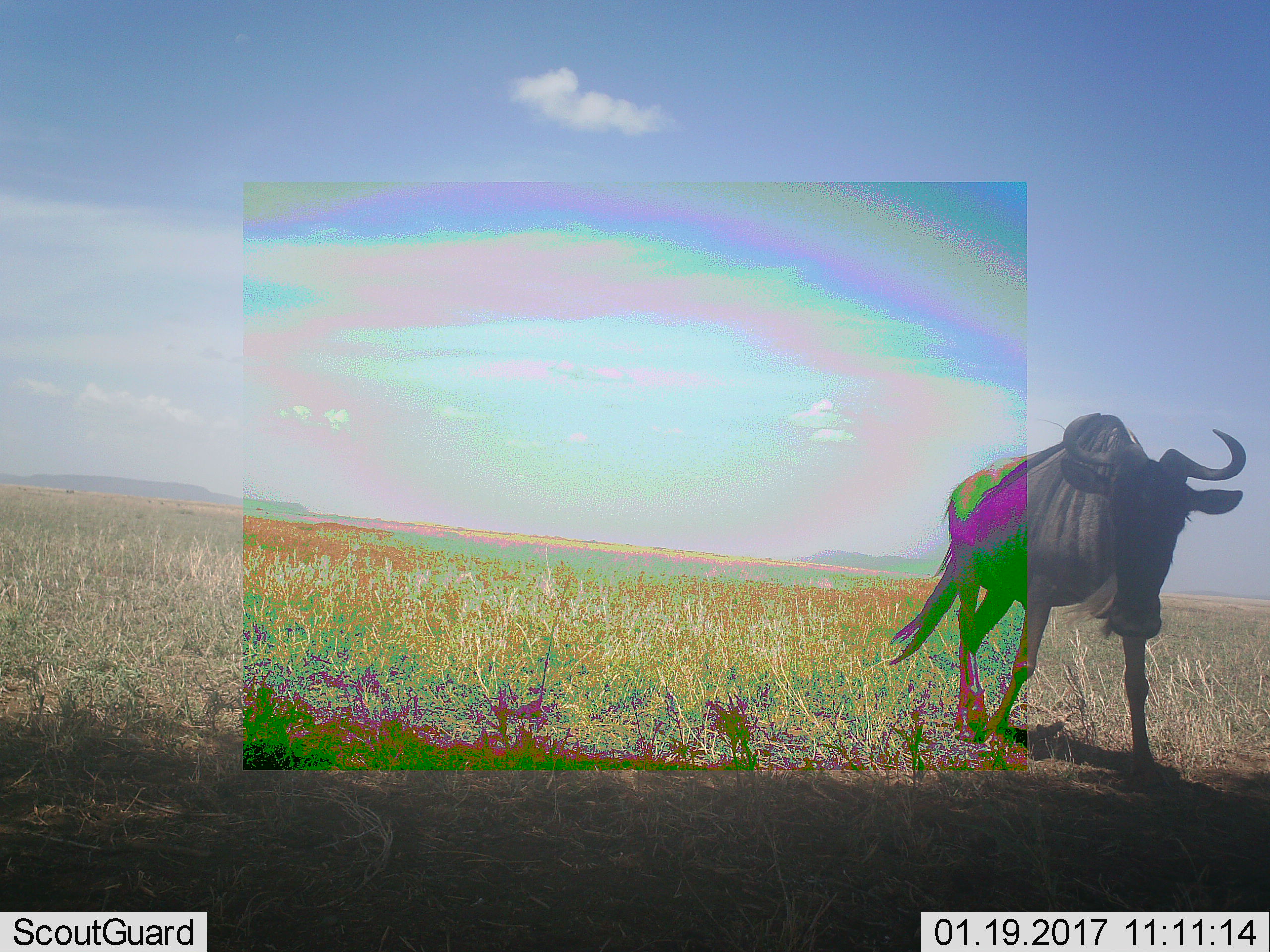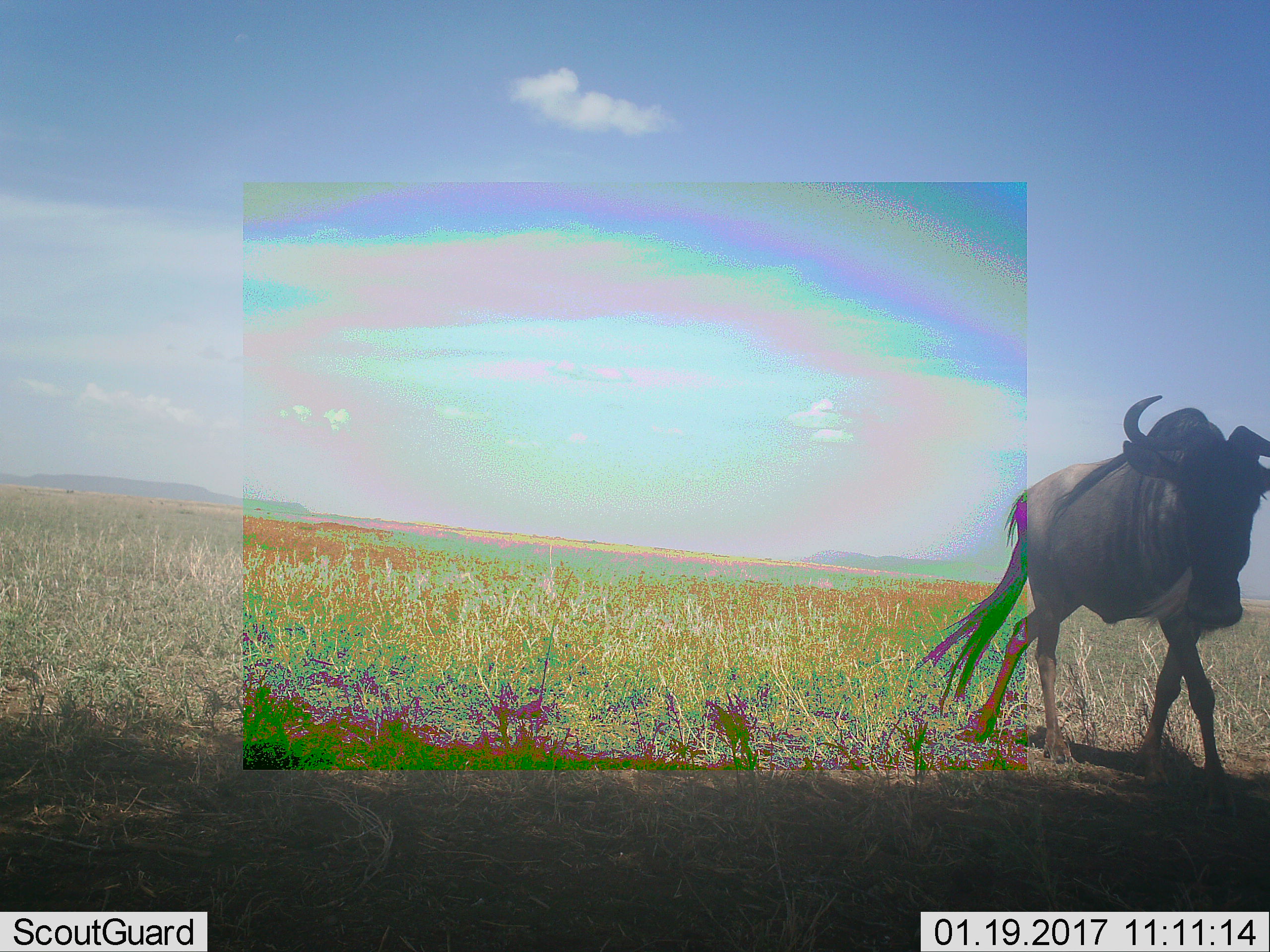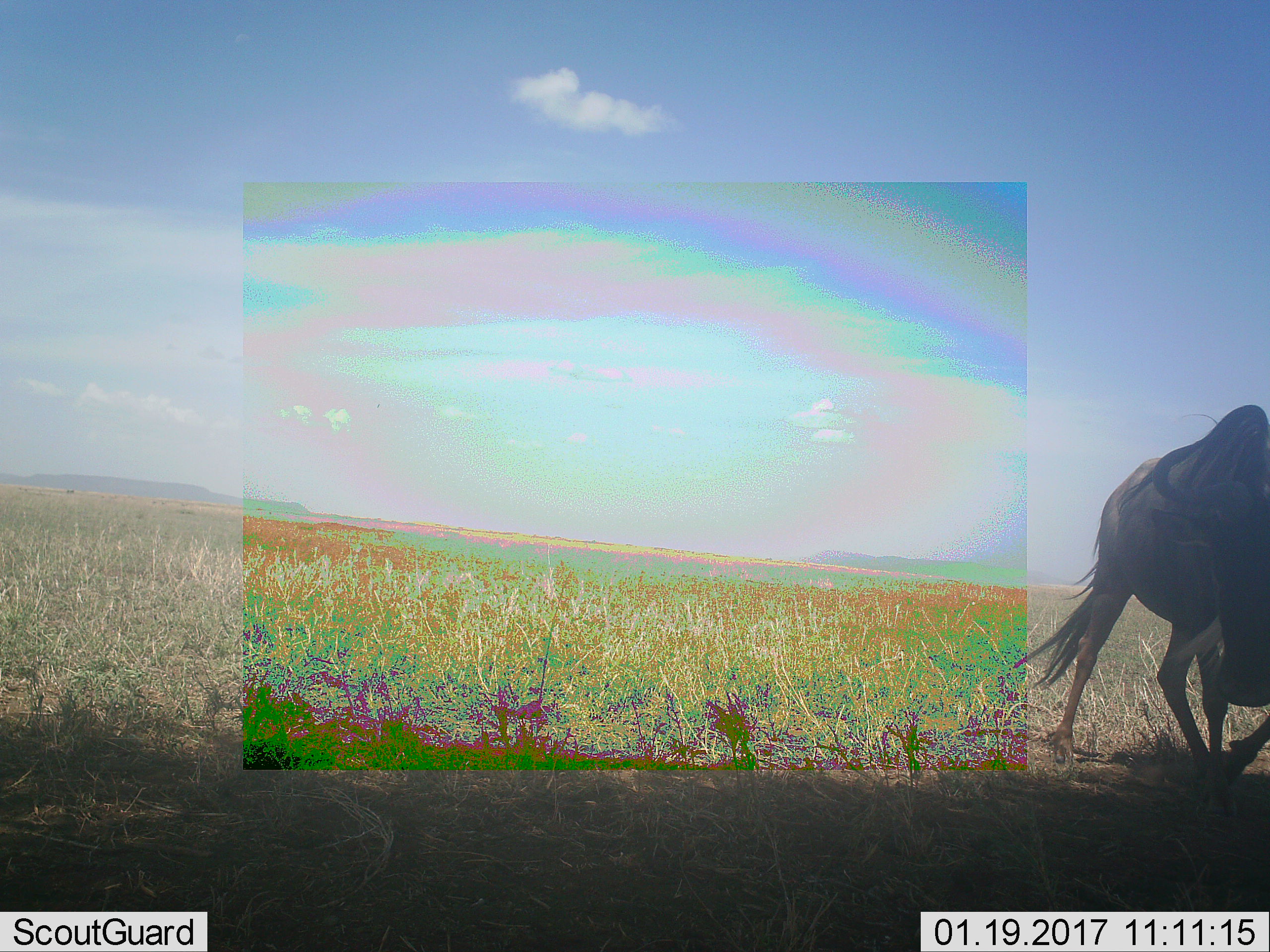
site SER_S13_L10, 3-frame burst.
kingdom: Animalia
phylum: Chordata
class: Mammalia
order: Artiodactyla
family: Bovidae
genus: Connochaetes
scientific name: Connochaetes taurinus taurinus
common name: blue wildebeest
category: wildebeestblue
Wildebeestblue (blue wildebeest) (Connochaetes taurinus taurinus), count 1. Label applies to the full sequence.